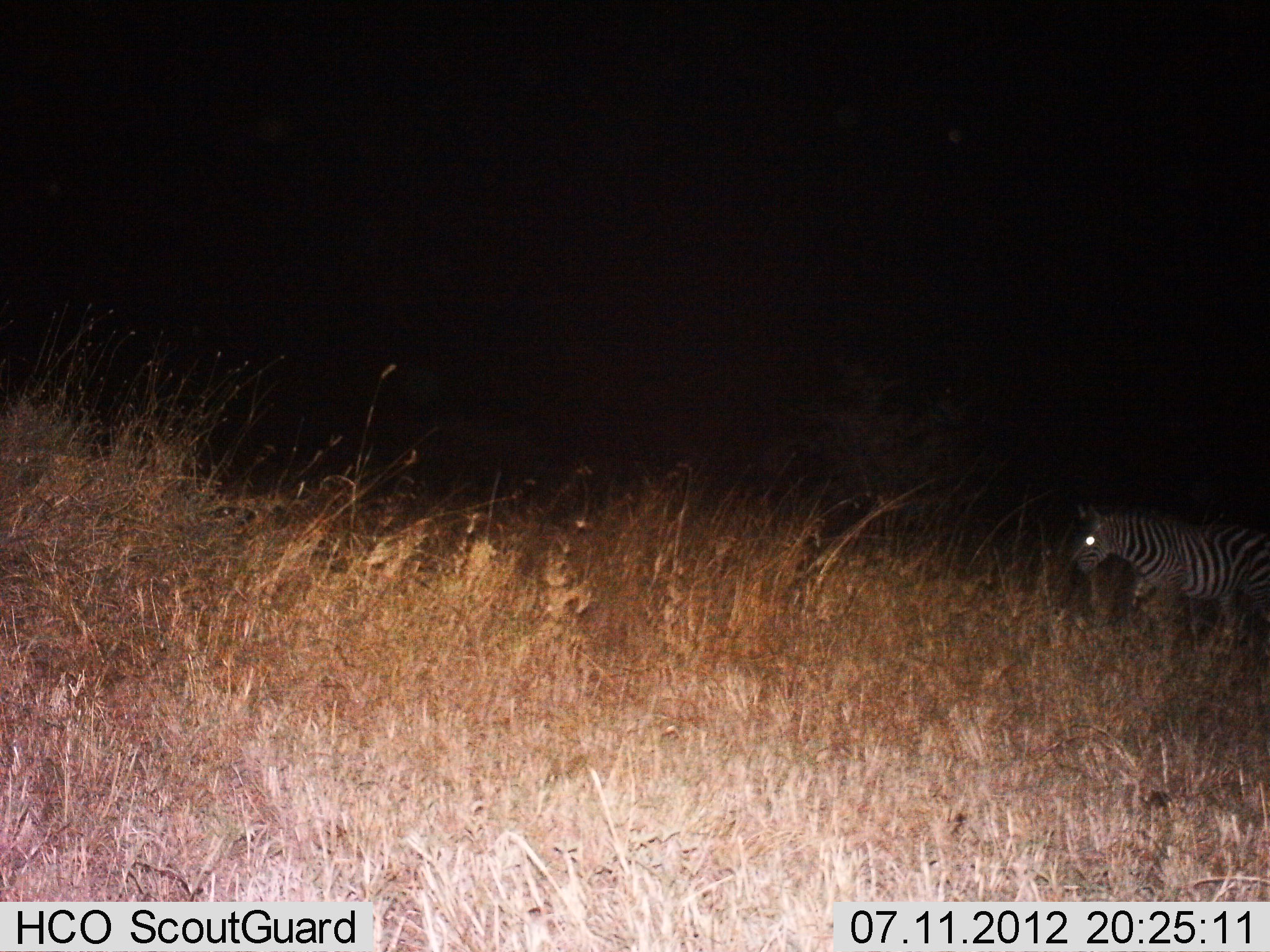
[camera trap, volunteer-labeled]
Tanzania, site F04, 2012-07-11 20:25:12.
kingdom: Animalia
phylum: Chordata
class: Mammalia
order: Perissodactyla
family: Equidae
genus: Equus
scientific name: Equus quagga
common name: plains zebra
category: zebra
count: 1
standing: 0%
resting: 0%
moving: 100%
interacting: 0%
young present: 0%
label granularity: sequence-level